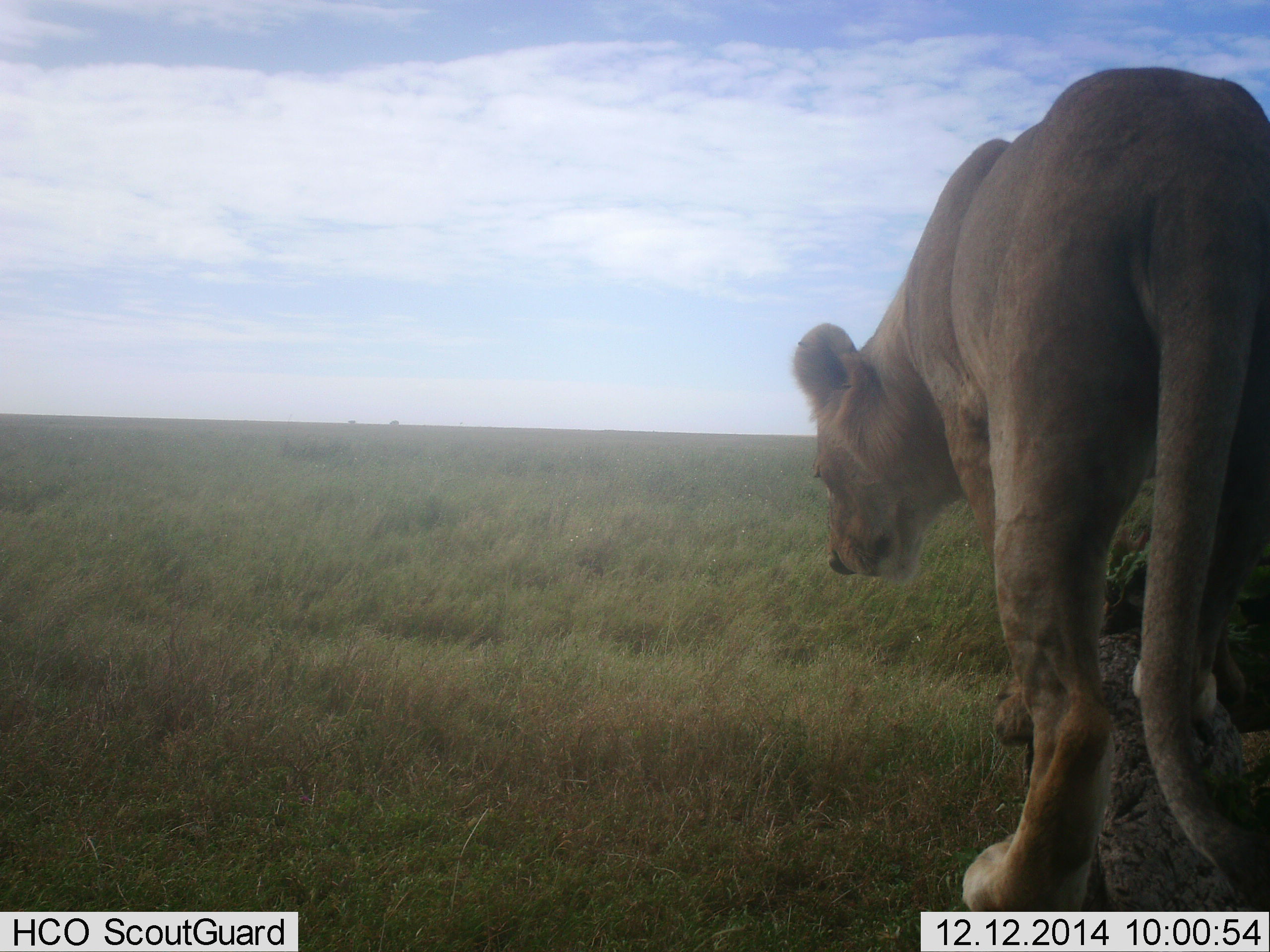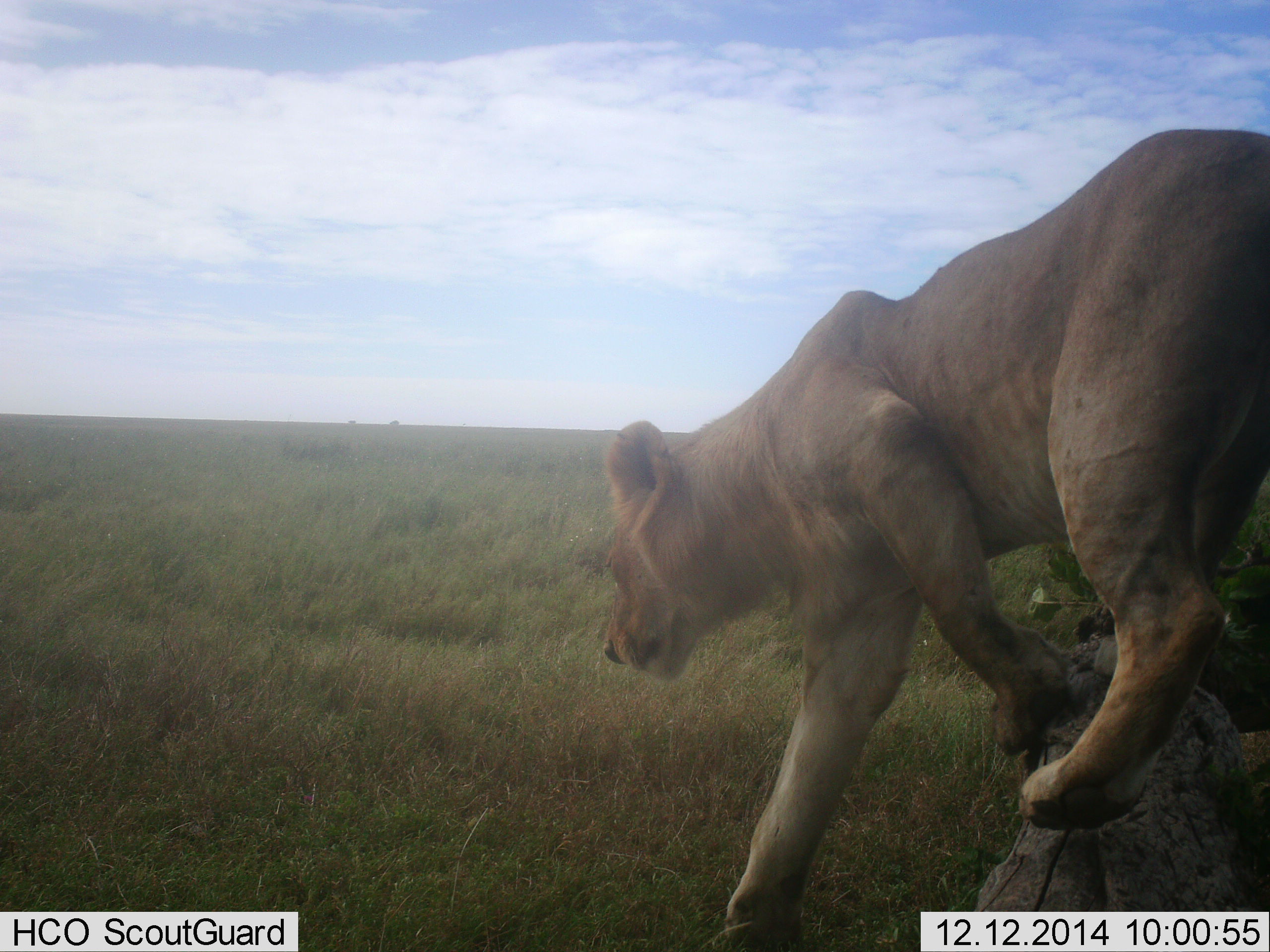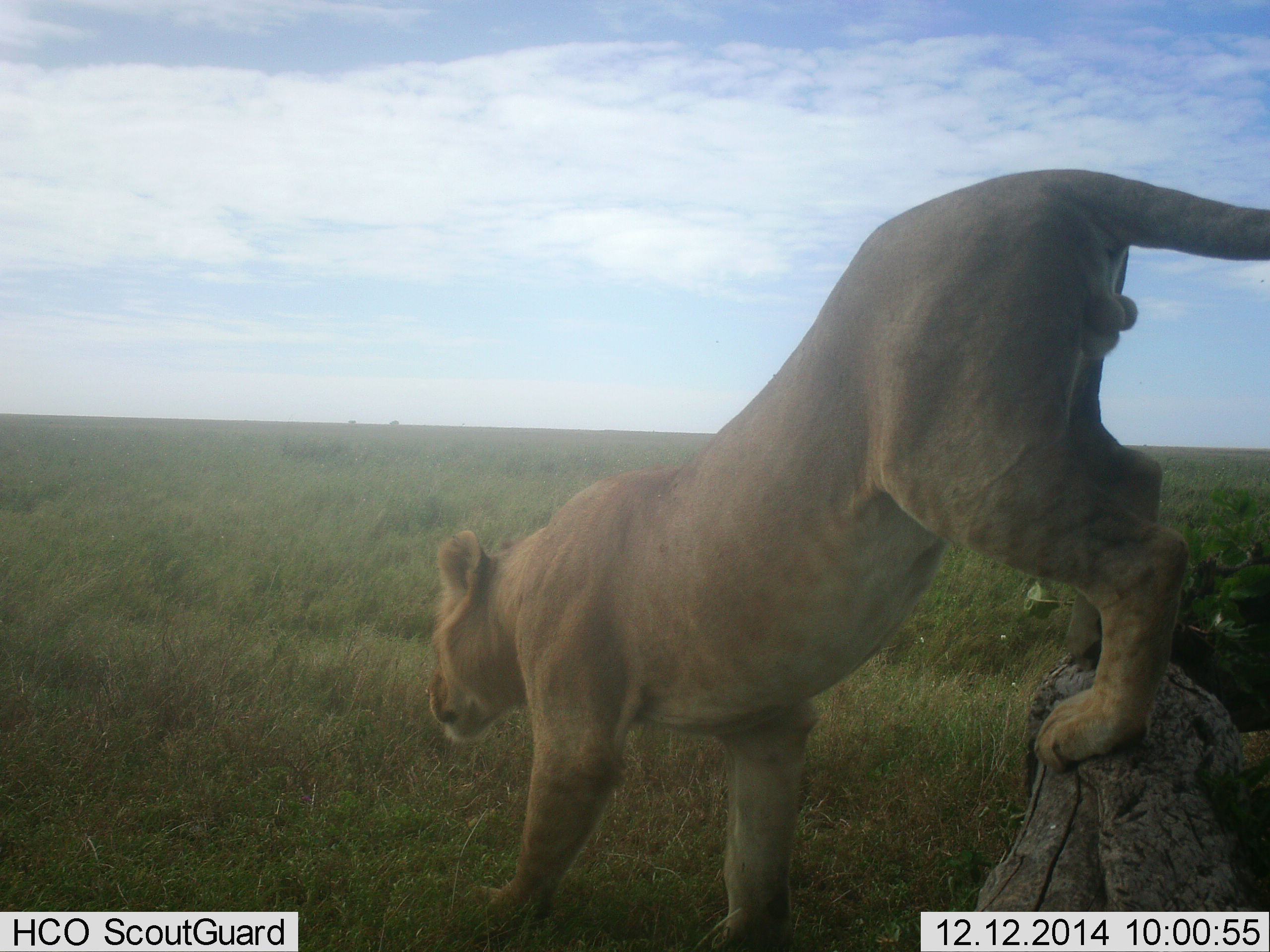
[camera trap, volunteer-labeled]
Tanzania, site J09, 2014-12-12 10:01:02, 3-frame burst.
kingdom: Animalia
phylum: Chordata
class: Mammalia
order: Carnivora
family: Felidae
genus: Panthera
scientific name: Panthera leo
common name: lion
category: lionfemale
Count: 1.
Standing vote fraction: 0%.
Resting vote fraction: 0%.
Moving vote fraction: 100%.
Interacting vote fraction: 0%.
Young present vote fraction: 0%.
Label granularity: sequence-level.